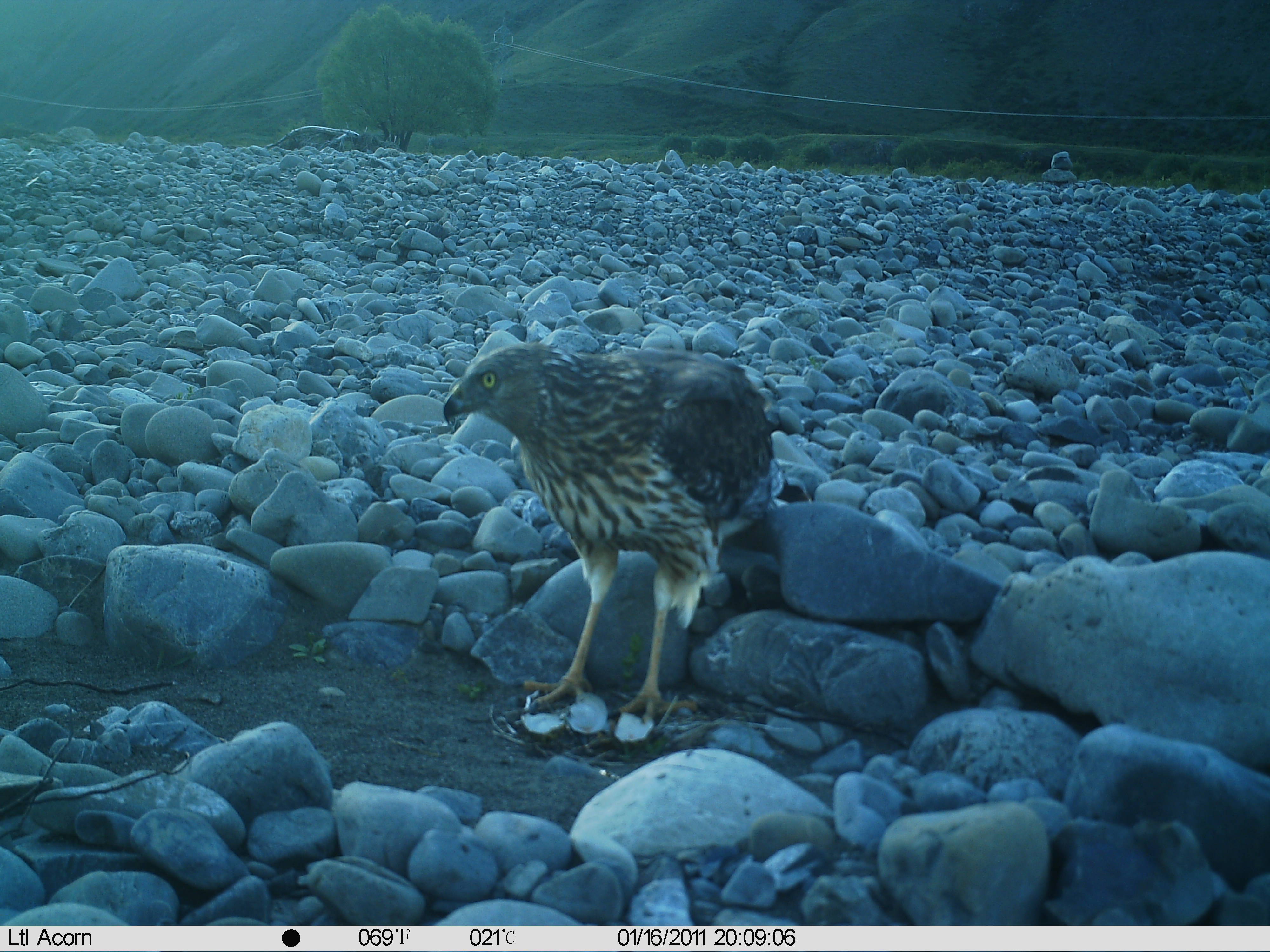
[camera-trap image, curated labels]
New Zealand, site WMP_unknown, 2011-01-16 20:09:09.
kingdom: Animalia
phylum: Chordata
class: Aves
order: Accipitriformes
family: Accipitridae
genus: Circus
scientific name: Circus approximans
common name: swamp harrier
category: harrier